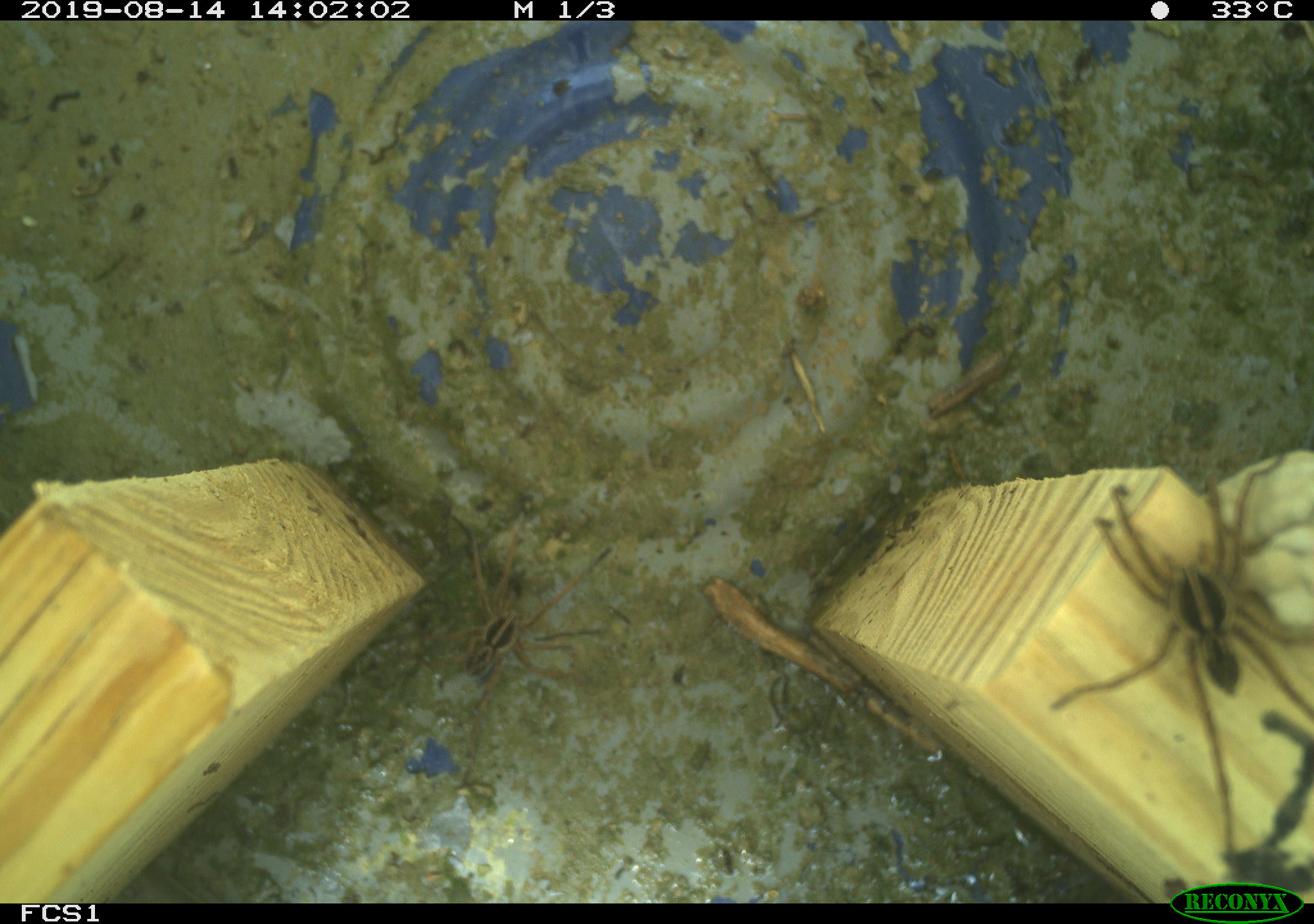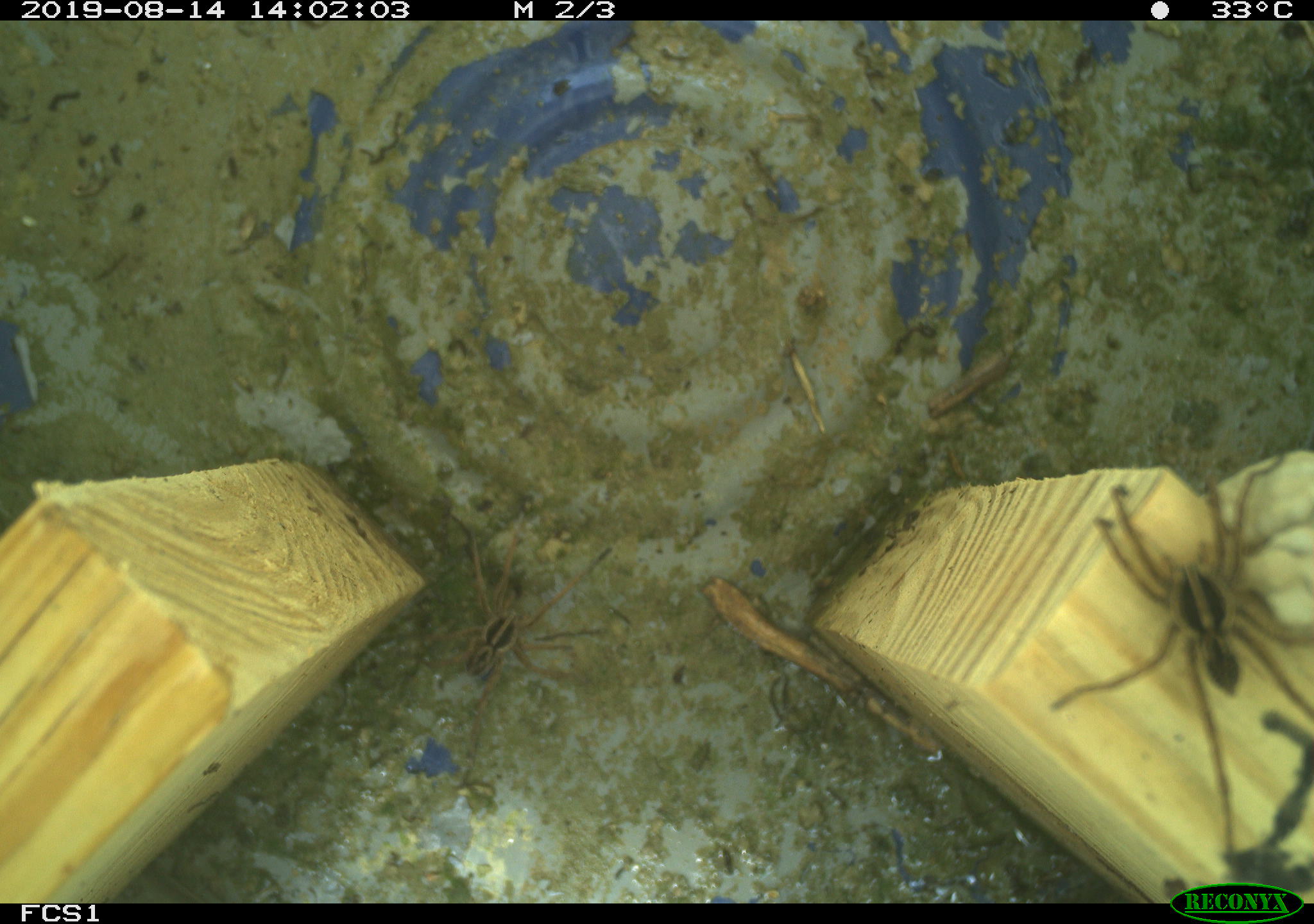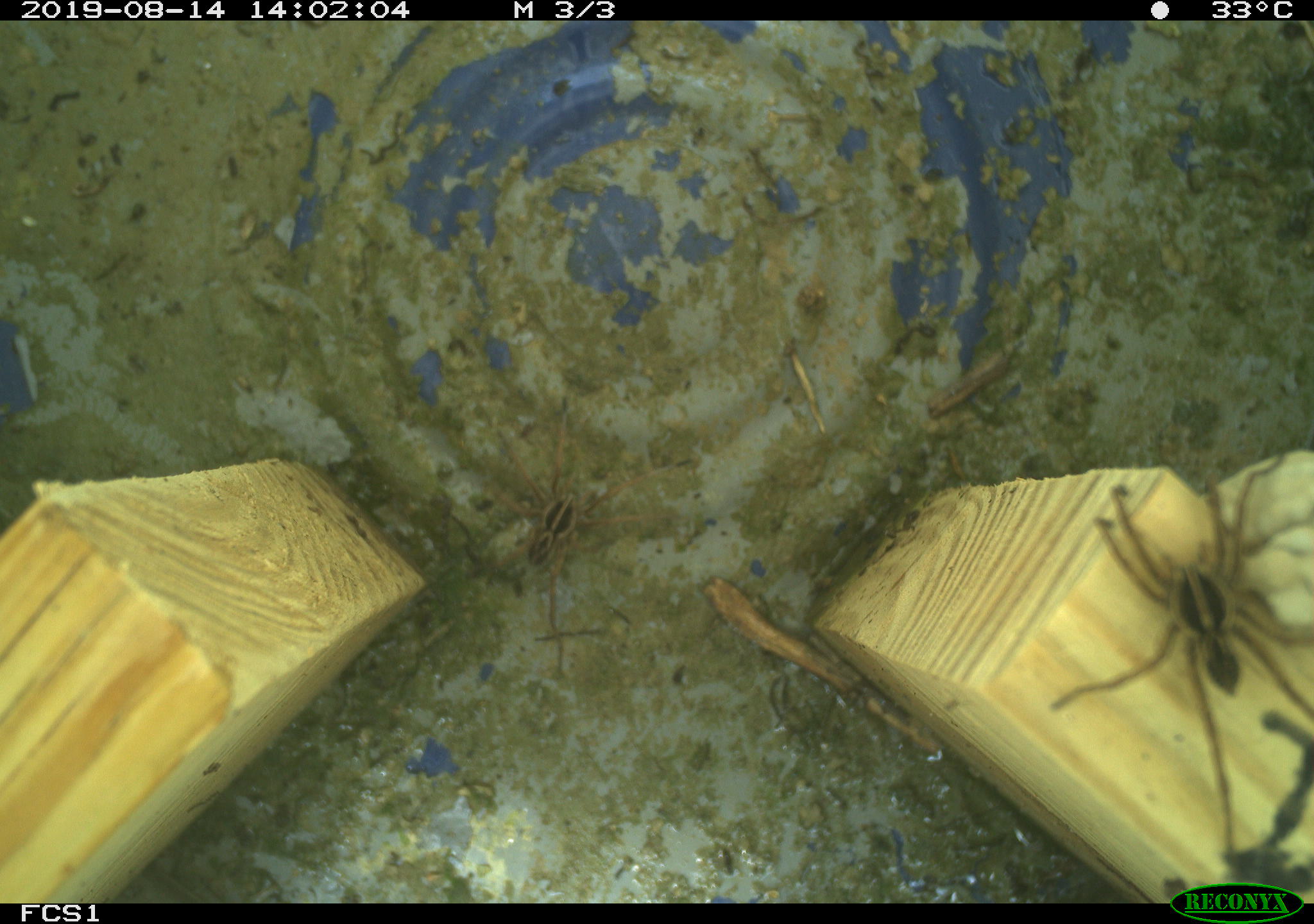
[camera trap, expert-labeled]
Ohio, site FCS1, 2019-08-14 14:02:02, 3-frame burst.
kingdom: Animalia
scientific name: Animalia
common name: animal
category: invertebrate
Invertebrate (animal) (Animalia).